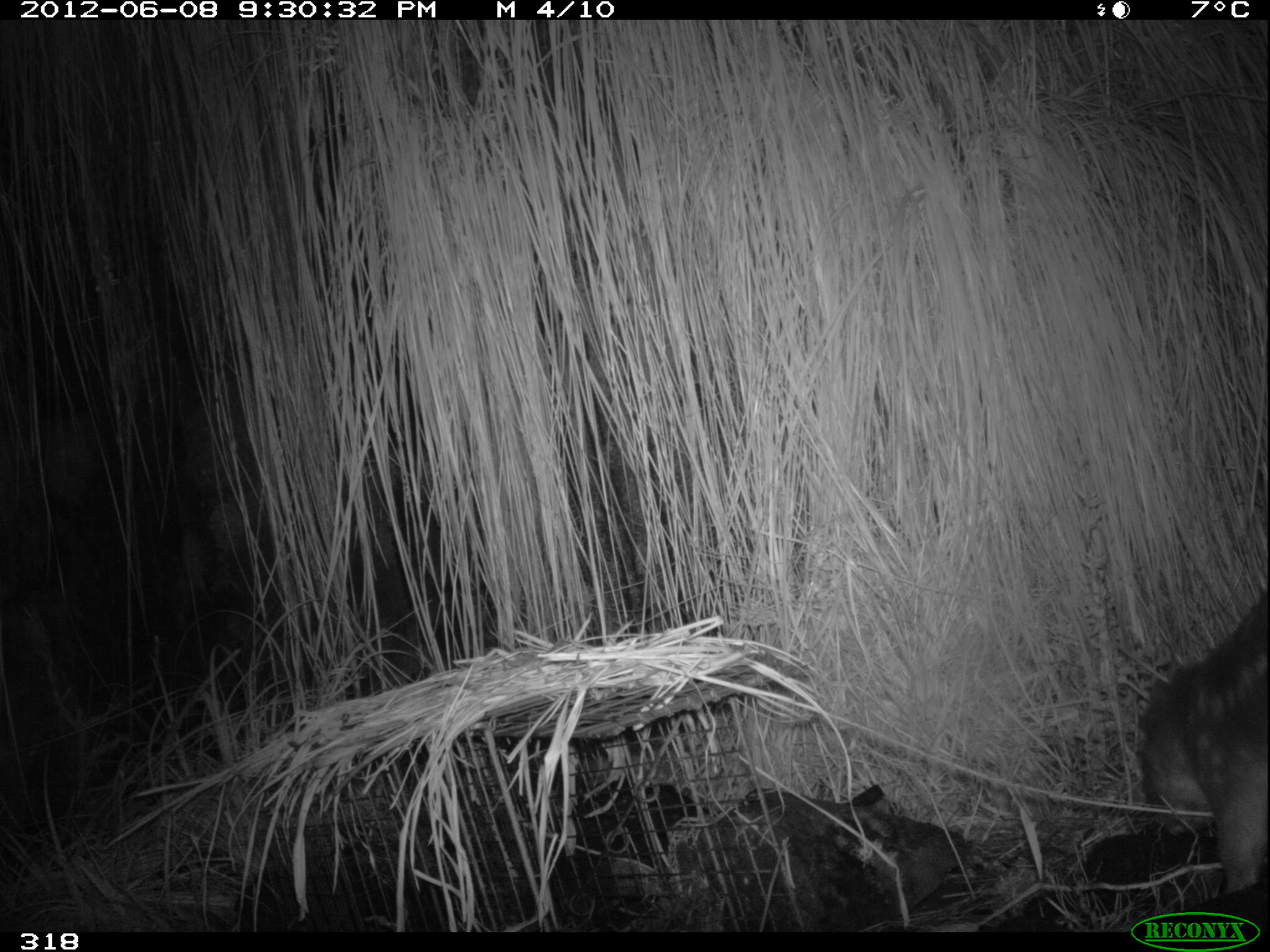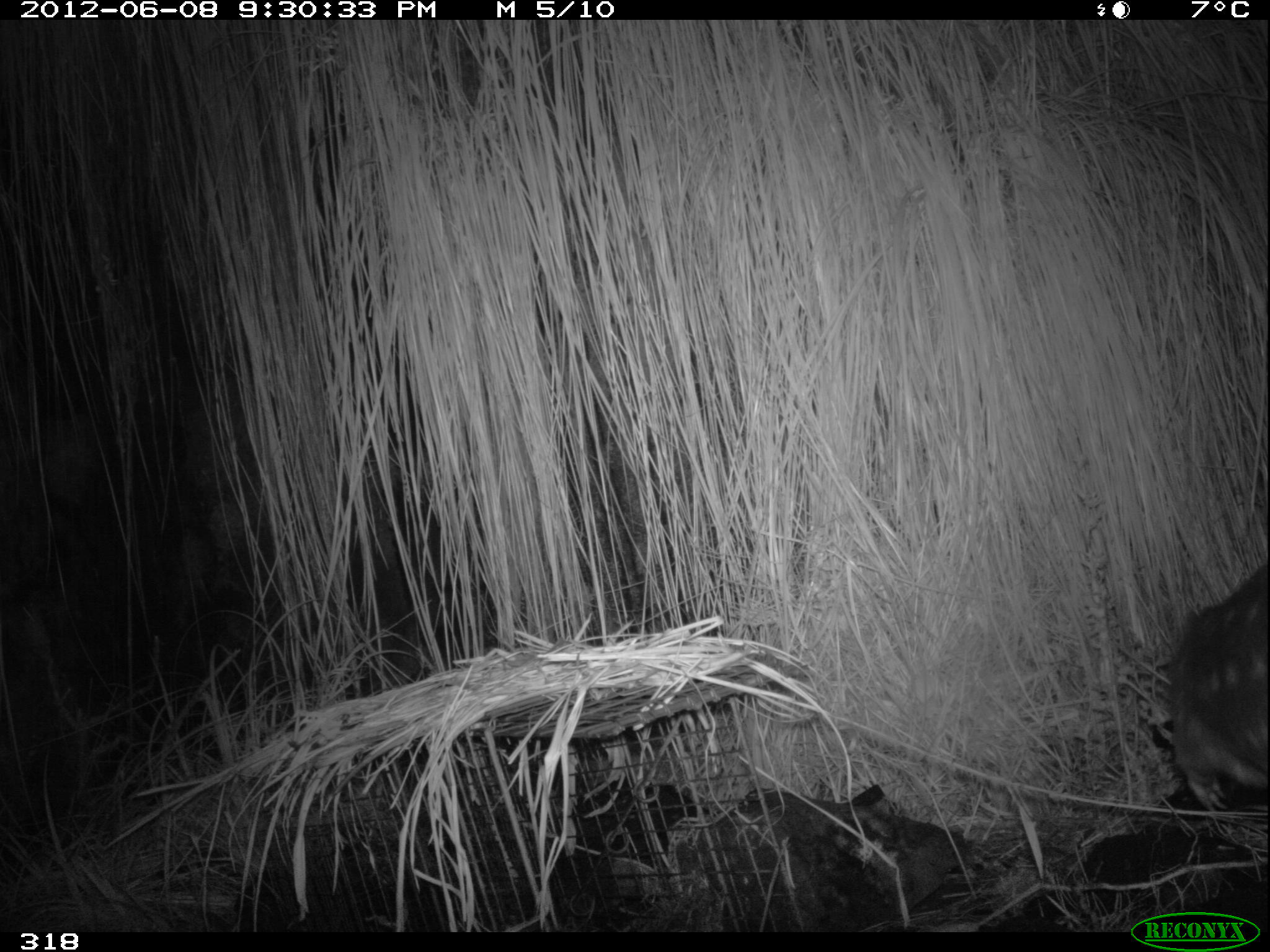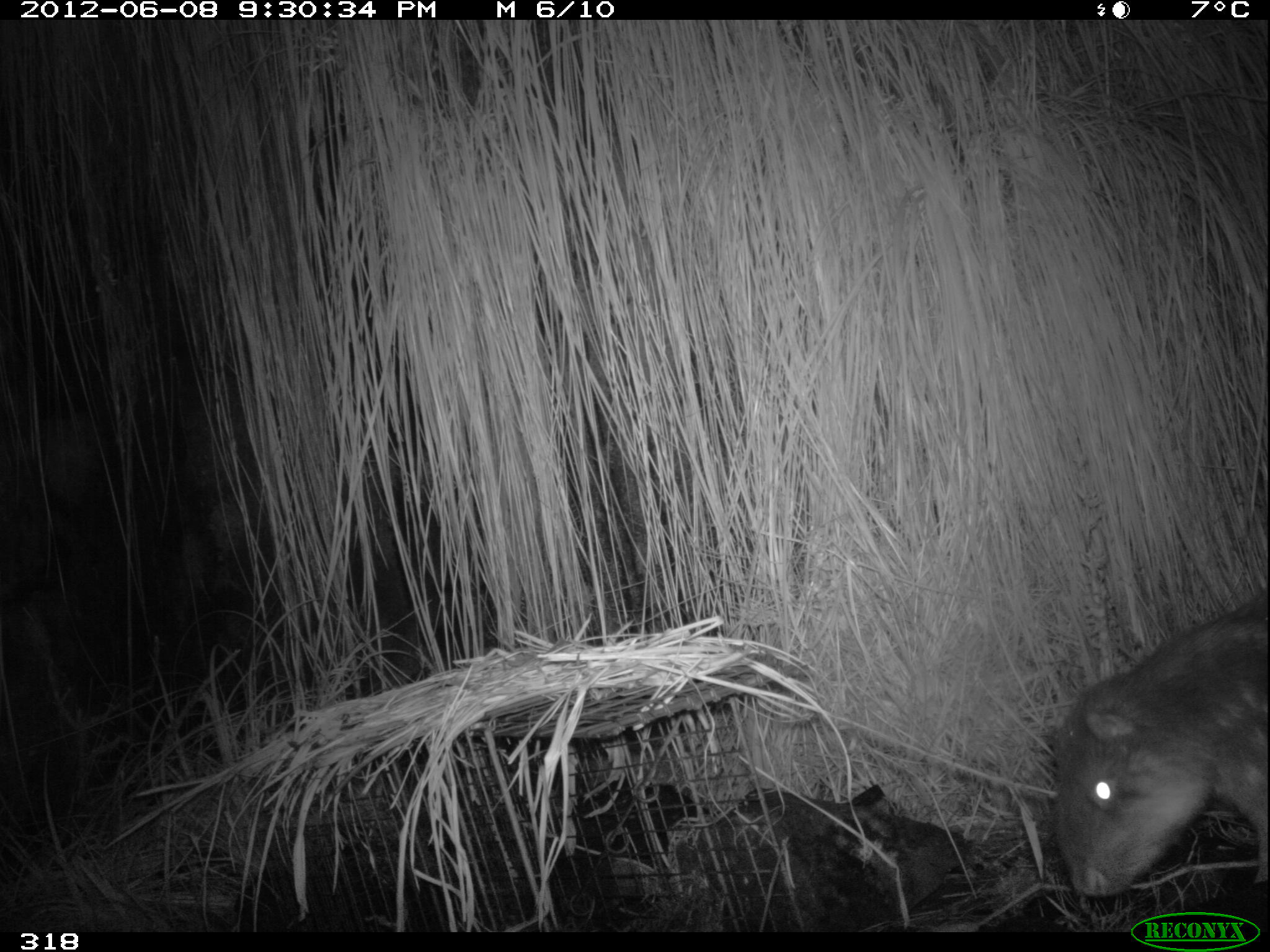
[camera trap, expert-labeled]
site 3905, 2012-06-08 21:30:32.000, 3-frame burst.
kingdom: Animalia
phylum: Chordata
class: Mammalia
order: Rodentia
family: Cuniculidae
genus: Cuniculus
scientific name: Cuniculus taczanowskii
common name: mountain paca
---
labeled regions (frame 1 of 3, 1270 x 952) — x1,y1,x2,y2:
cuniculus taczanowskii: 1132,586,1269,897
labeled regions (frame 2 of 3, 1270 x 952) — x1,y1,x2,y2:
cuniculus taczanowskii: 1167,555,1269,812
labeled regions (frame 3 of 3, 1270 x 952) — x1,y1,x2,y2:
cuniculus taczanowskii: 1044,582,1270,902